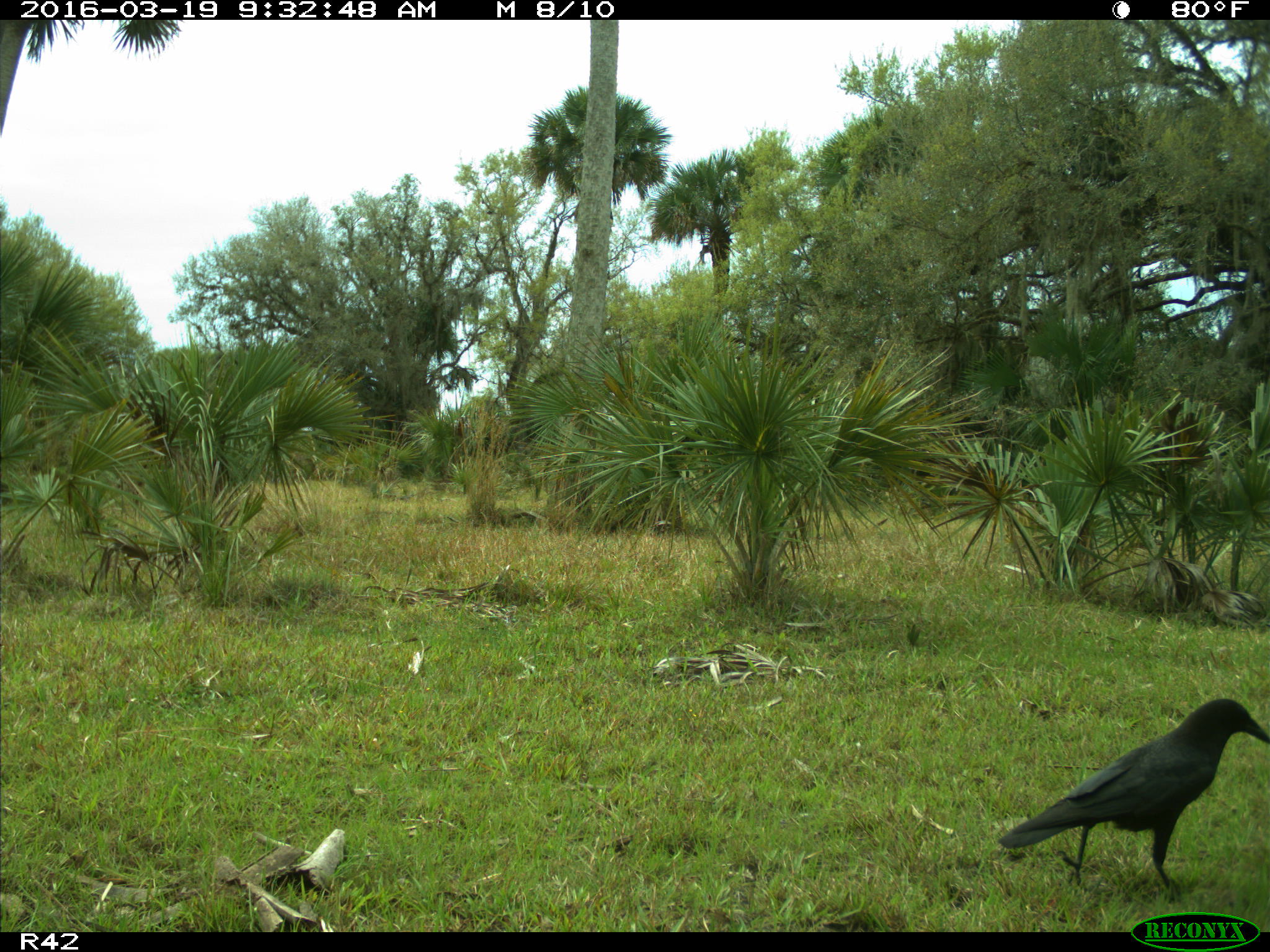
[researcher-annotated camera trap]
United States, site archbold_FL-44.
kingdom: Animalia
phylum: Chordata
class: Aves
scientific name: Aves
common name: birds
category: unidentified bird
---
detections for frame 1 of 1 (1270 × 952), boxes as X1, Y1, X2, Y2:
animal: 999, 699, 1269, 892